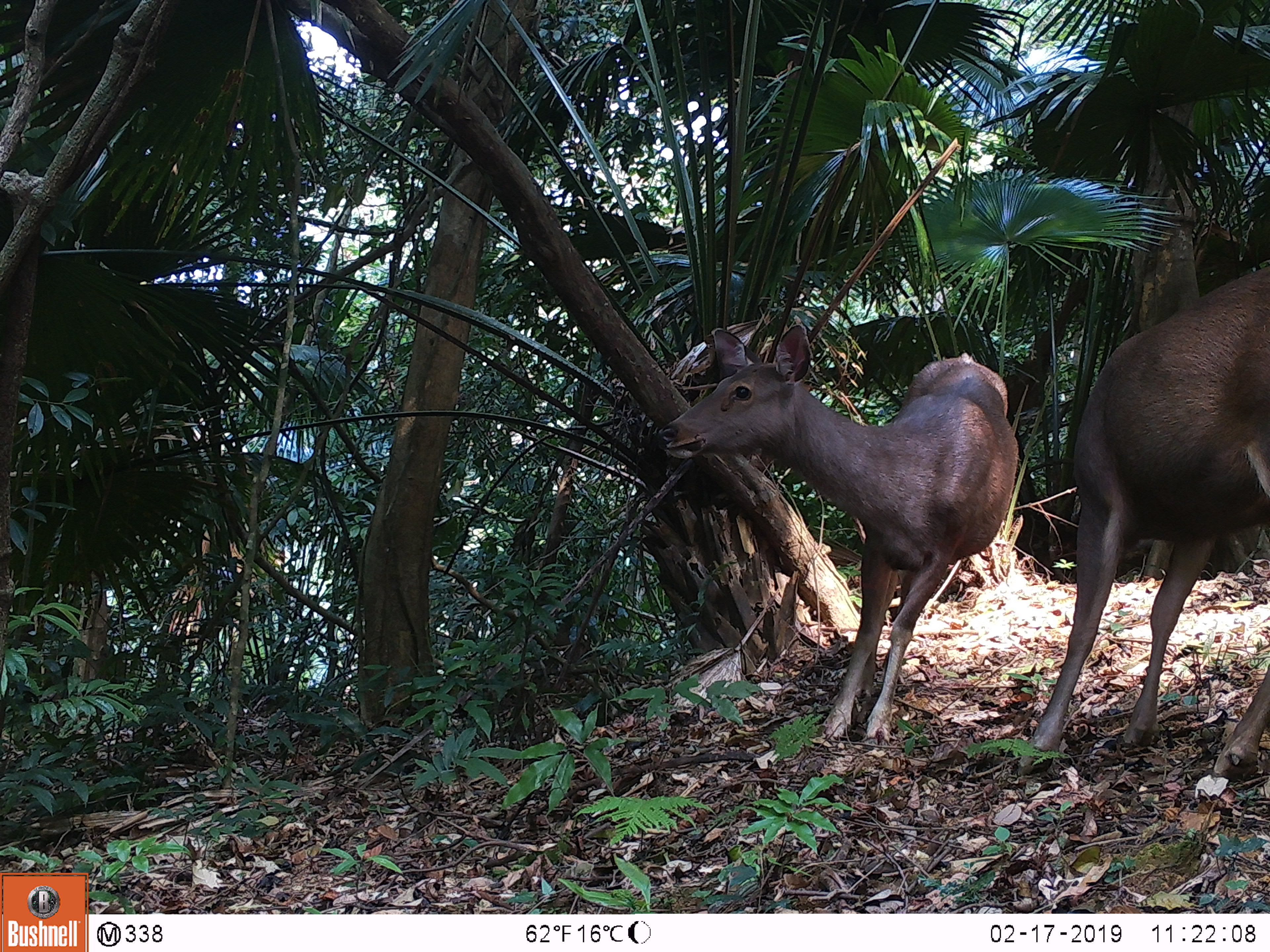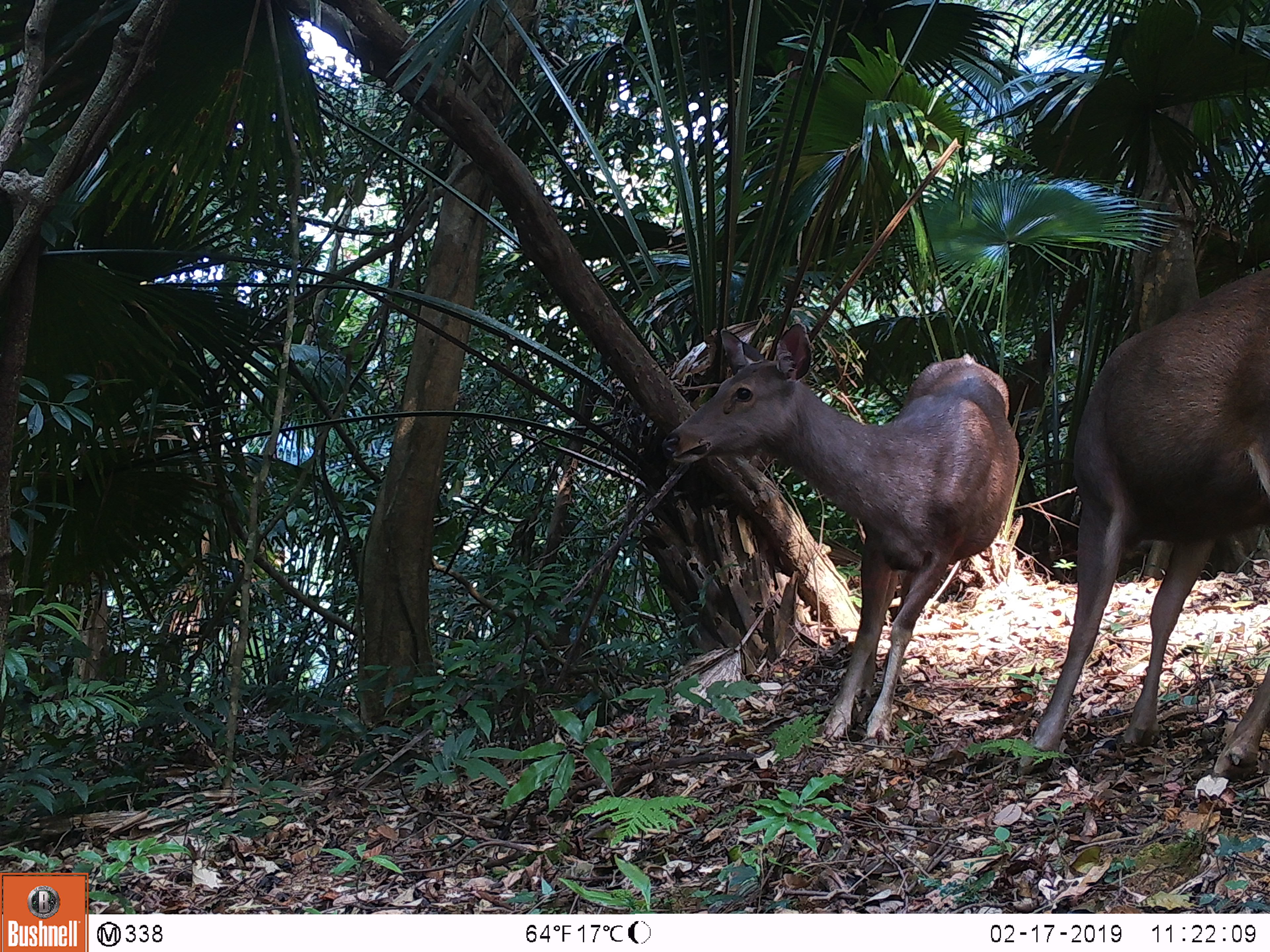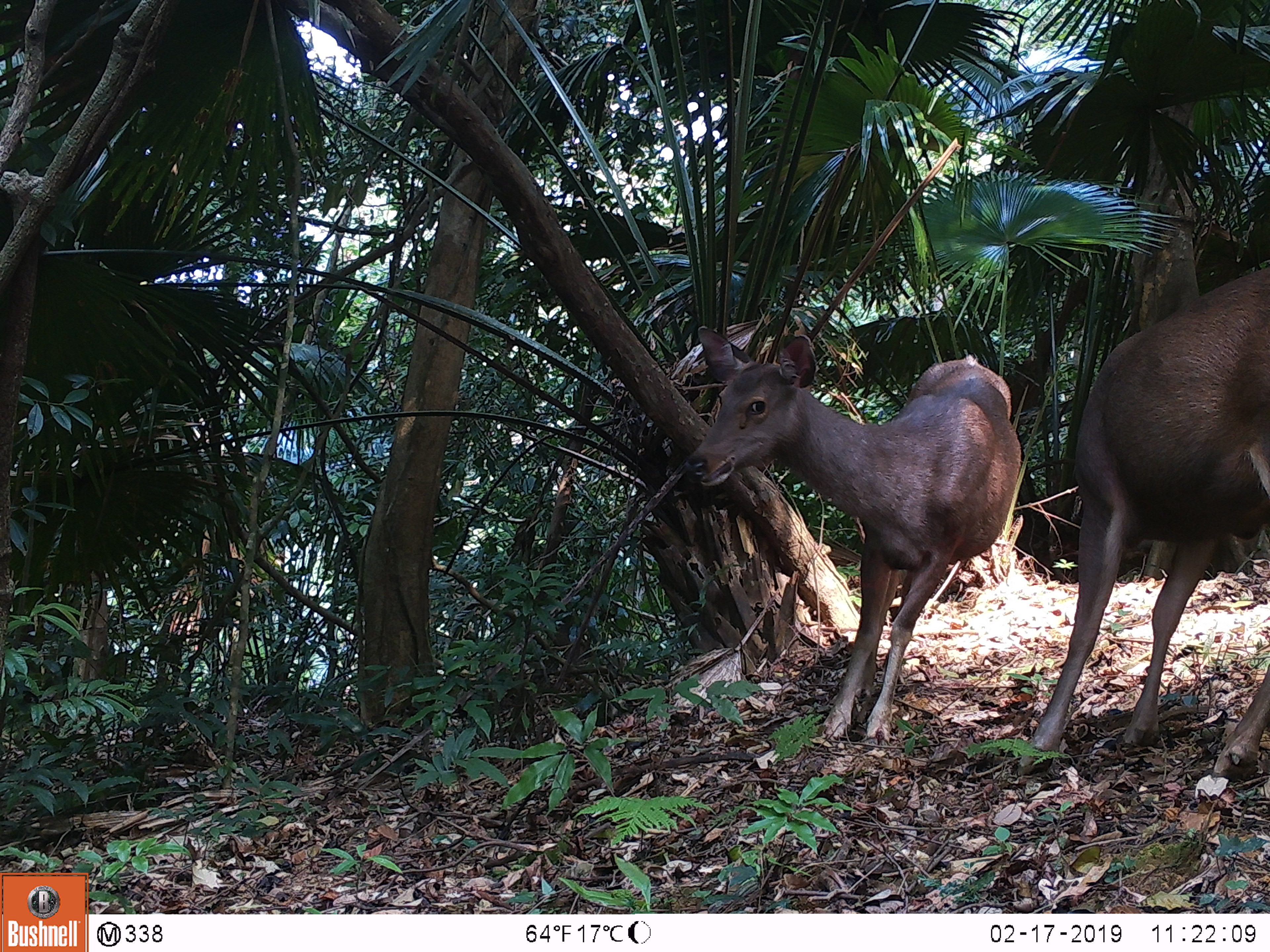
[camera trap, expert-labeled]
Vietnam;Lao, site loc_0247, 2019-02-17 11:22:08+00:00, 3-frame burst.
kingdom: Animalia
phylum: Chordata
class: Mammalia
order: Artiodactyla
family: Cervidae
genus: Rusa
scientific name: Rusa unicolor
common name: sambar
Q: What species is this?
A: Sambar (Rusa unicolor).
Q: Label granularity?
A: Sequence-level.